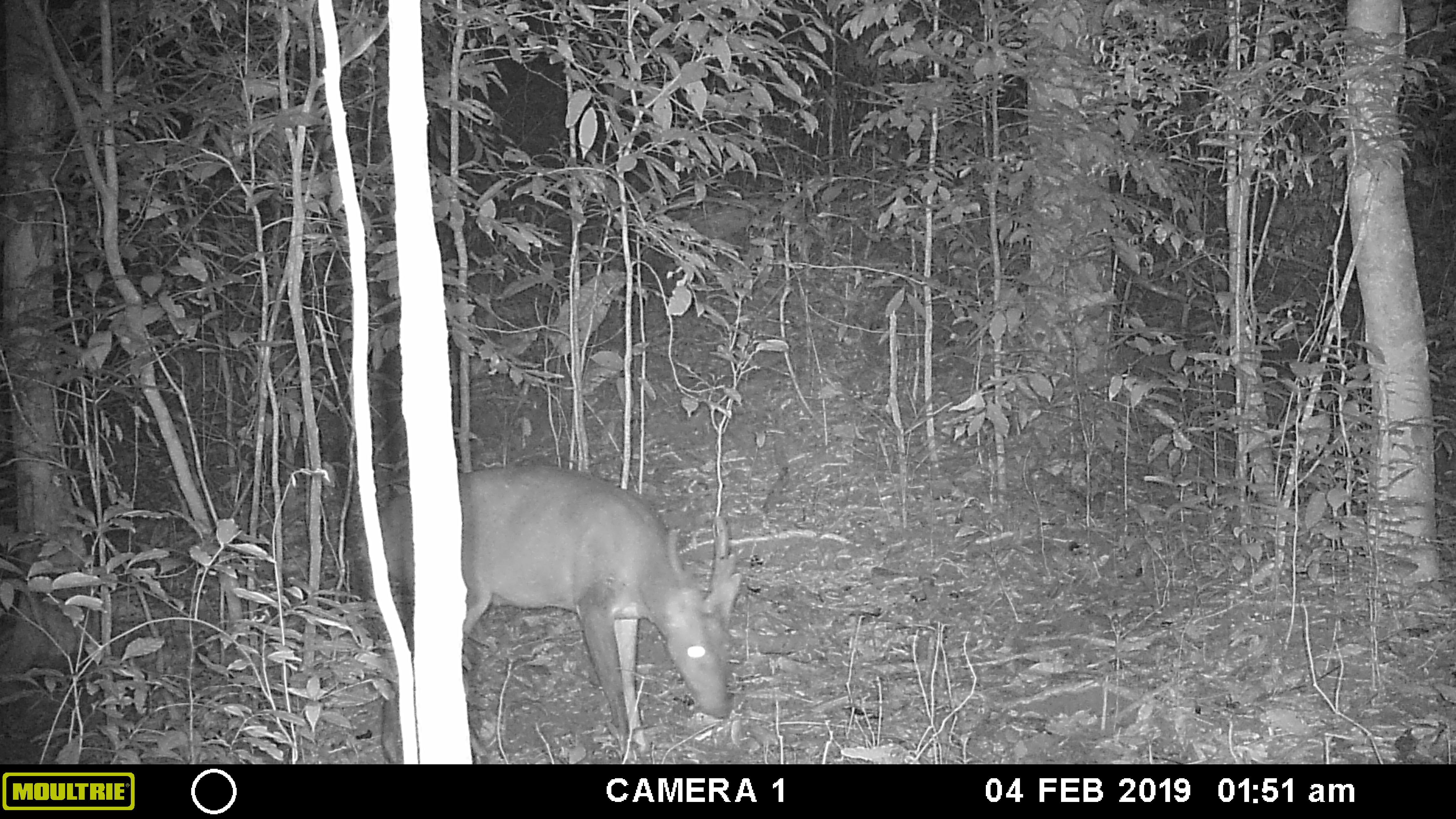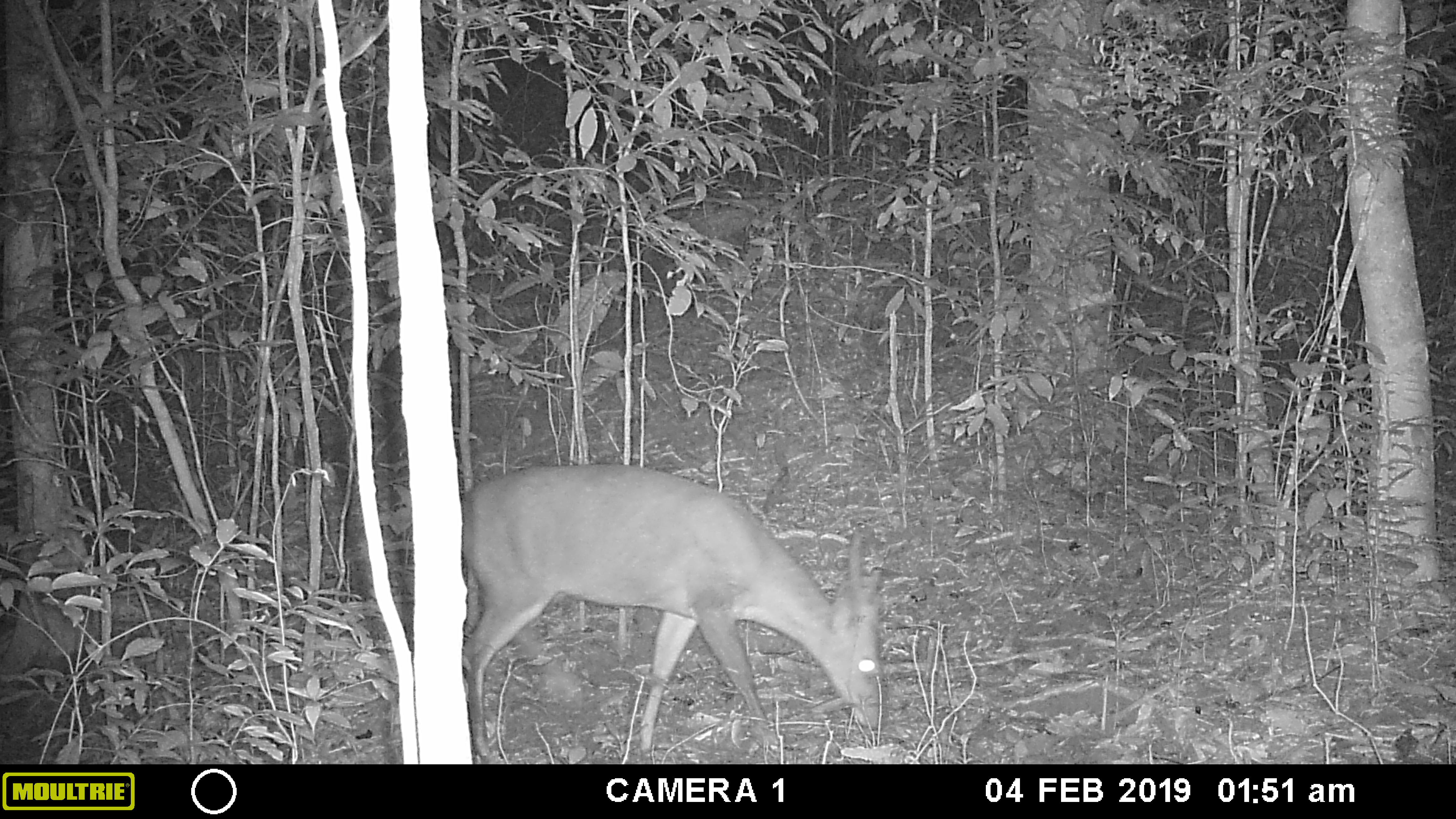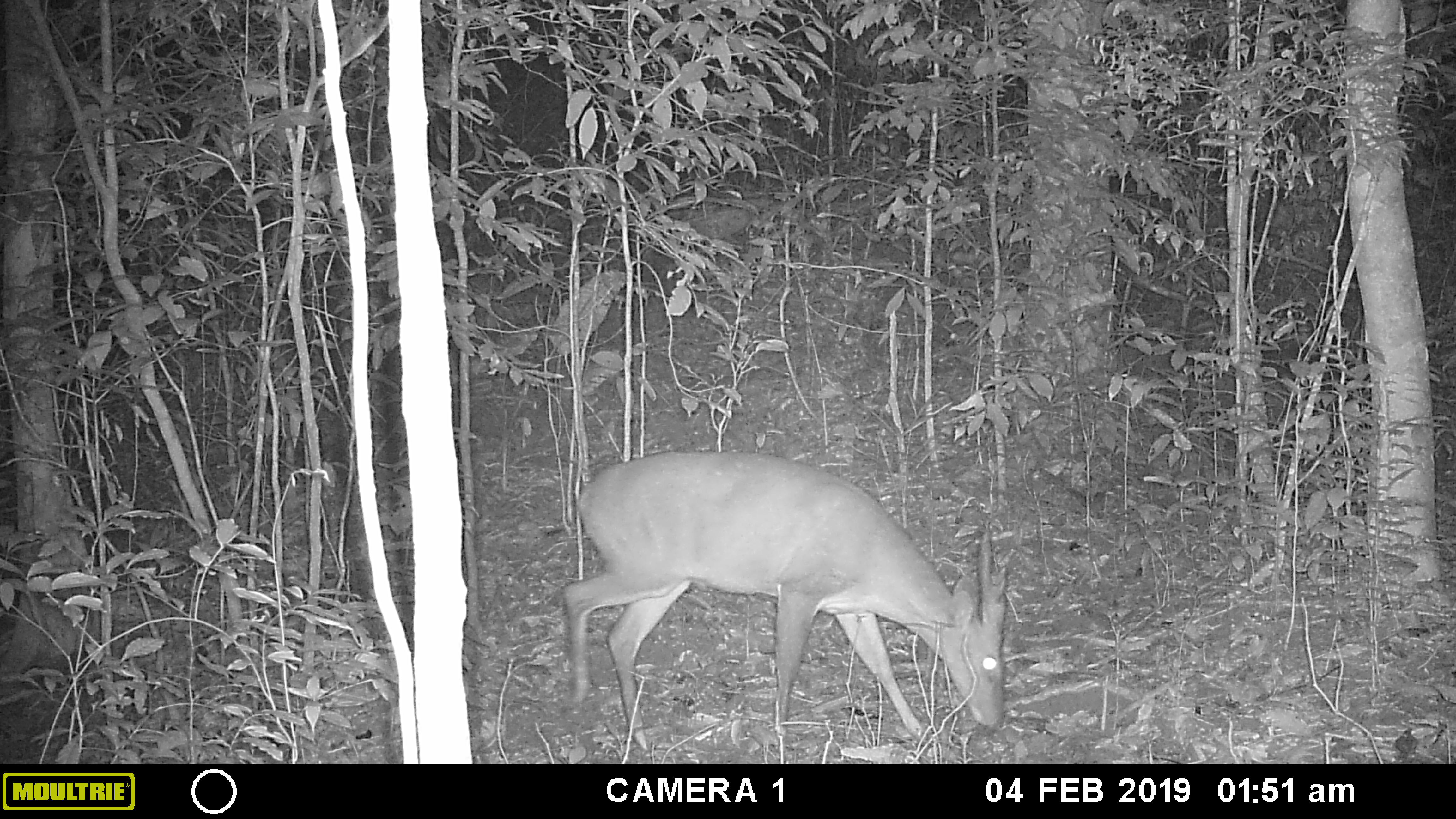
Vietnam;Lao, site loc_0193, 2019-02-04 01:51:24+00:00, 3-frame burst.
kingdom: Animalia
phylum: Chordata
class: Mammalia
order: Artiodactyla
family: Cervidae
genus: Muntiacus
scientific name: Muntiacus vuquangensis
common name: large-antlered muntjac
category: large antlered muntjac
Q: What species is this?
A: Large antlered muntjac (large-antlered muntjac) (Muntiacus vuquangensis).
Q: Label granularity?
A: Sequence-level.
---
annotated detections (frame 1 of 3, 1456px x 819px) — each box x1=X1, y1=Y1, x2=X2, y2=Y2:
large antlered muntjac: x1=377, y1=463, x2=743, y2=761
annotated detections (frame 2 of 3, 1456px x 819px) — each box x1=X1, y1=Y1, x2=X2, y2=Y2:
large antlered muntjac: x1=460, y1=459, x2=889, y2=761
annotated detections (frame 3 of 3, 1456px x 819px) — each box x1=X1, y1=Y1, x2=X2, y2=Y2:
large antlered muntjac: x1=560, y1=446, x2=1010, y2=751